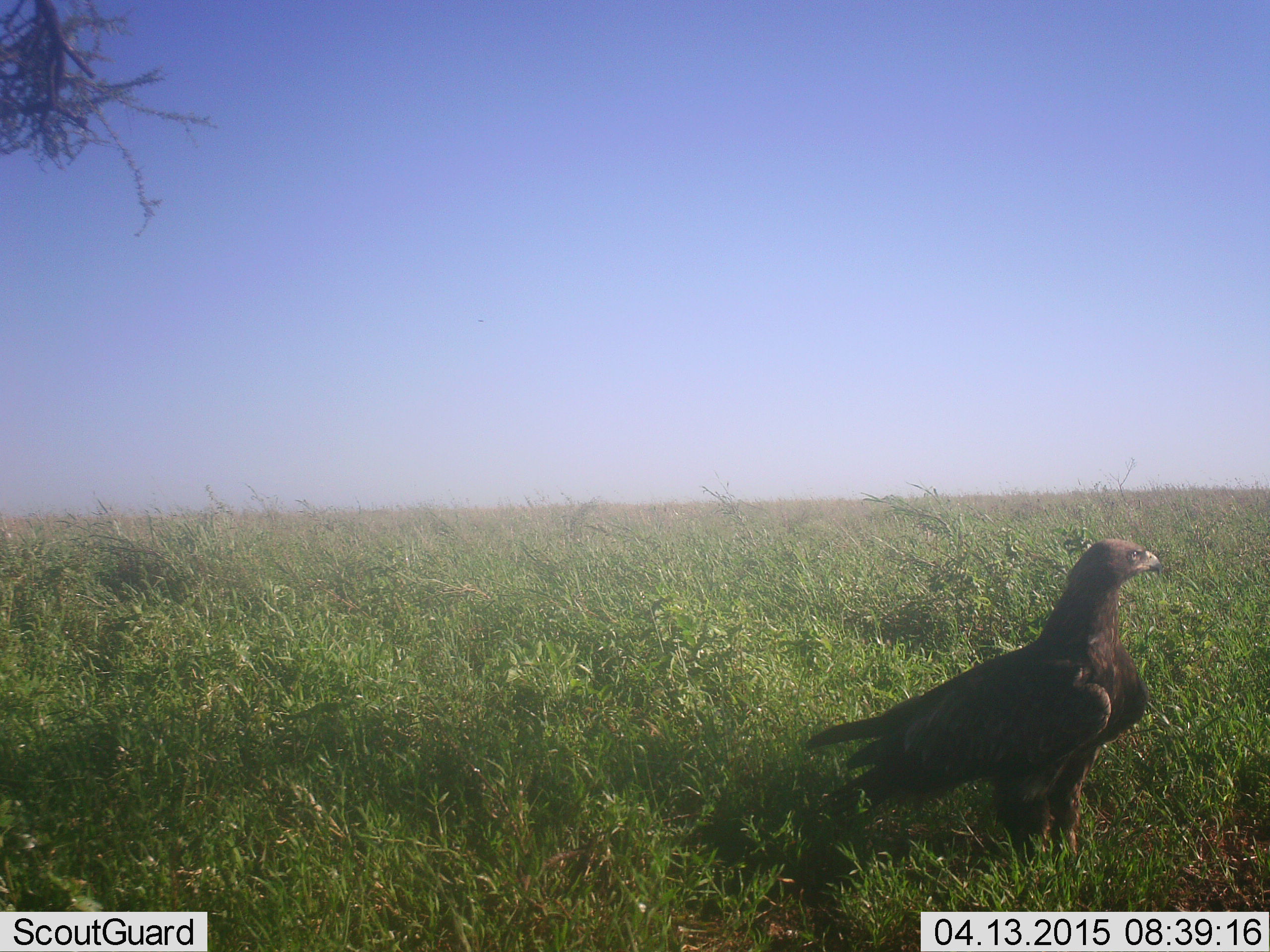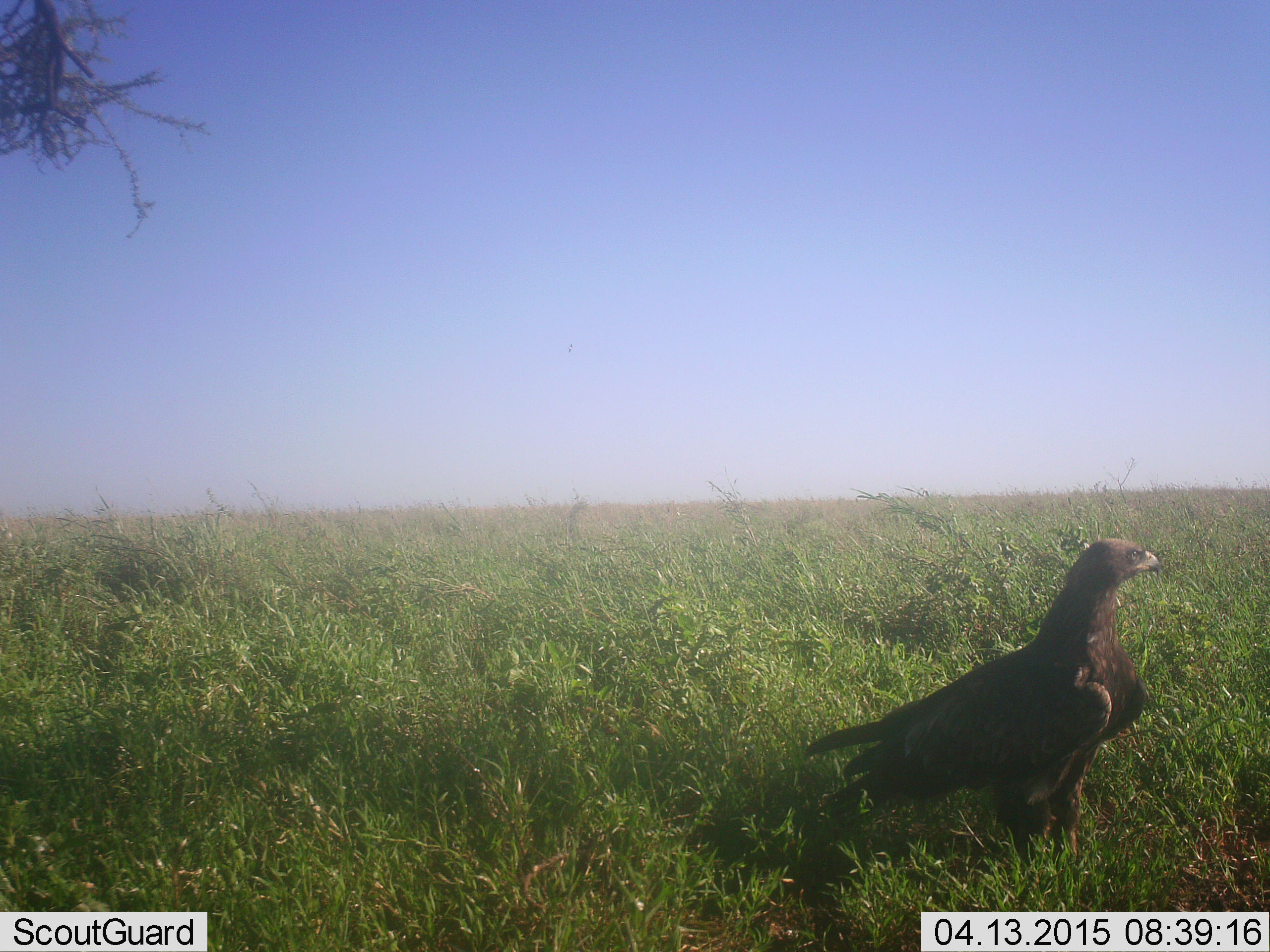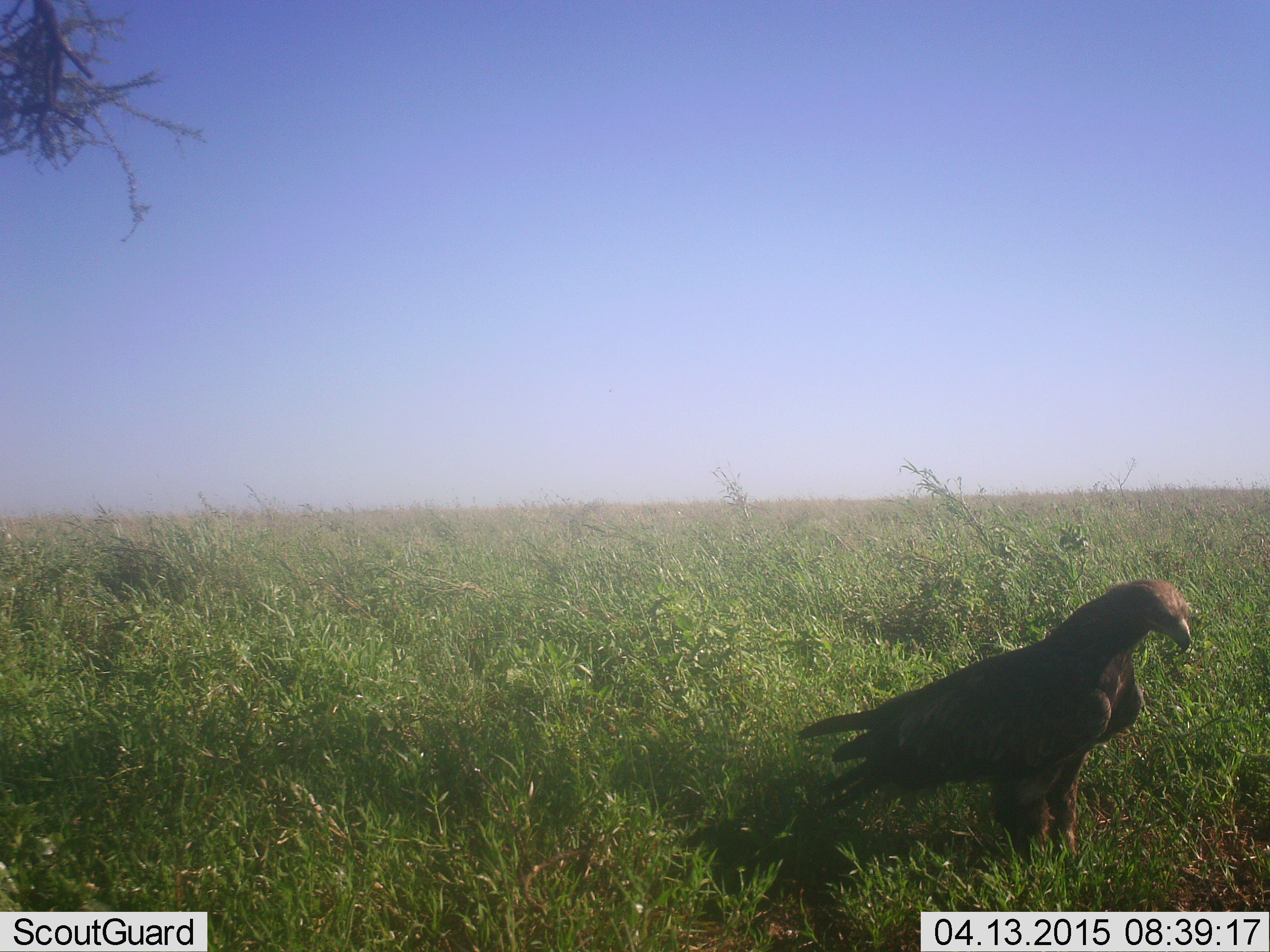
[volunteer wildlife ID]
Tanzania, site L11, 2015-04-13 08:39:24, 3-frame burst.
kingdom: Animalia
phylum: Chordata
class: Aves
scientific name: Aves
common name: bird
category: otherbird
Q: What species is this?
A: Otherbird (bird) (Aves).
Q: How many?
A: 1.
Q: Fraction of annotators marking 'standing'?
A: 100%.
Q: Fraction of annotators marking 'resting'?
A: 0%.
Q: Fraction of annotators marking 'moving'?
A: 0%.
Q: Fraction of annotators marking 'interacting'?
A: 0%.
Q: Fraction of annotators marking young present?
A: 0%.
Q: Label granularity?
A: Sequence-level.